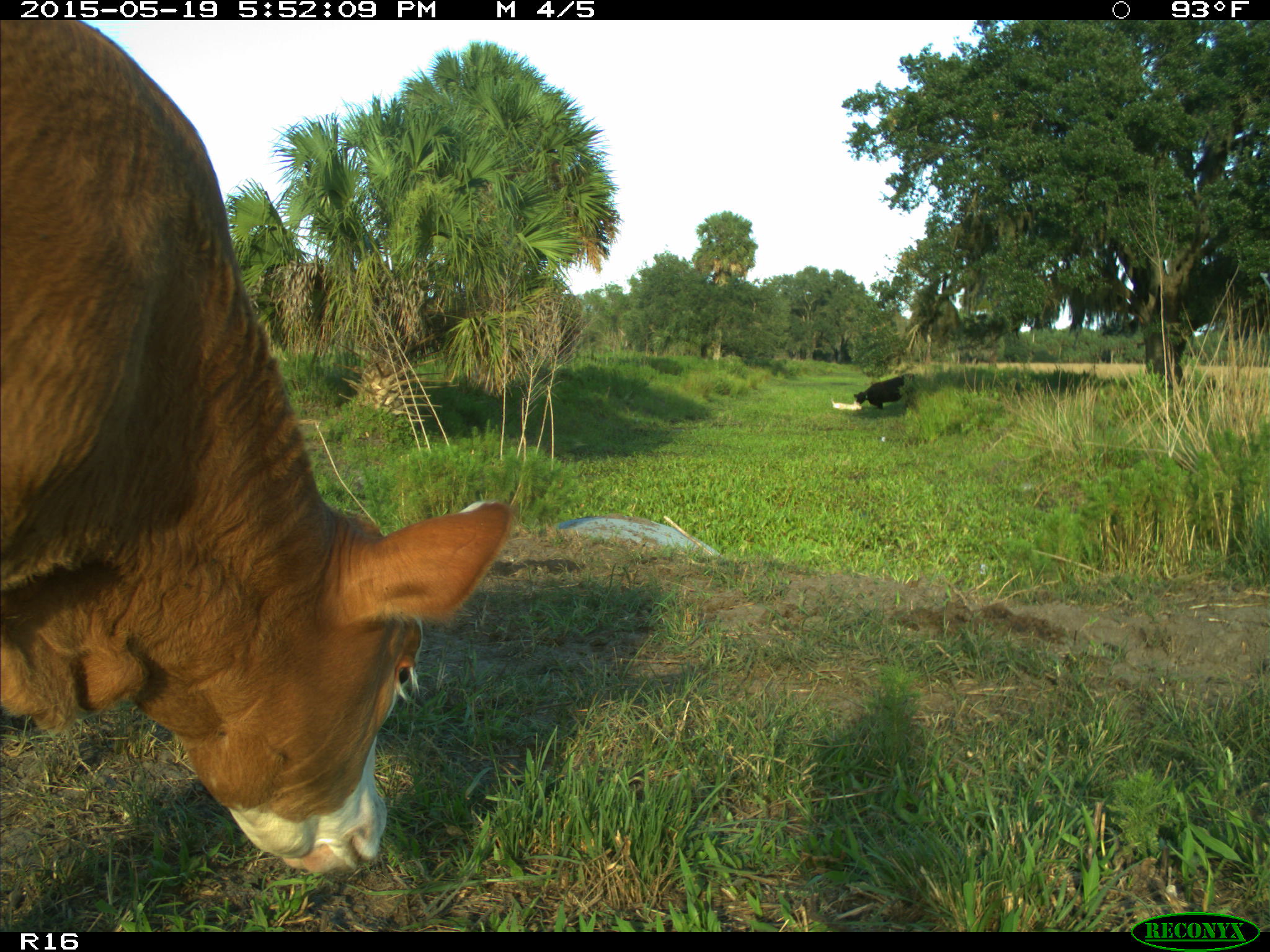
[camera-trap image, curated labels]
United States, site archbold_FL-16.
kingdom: Animalia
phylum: Chordata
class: Mammalia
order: Artiodactyla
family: Bovidae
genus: Bos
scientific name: Bos taurus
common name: domestic cow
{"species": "Bos taurus (domestic cow)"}